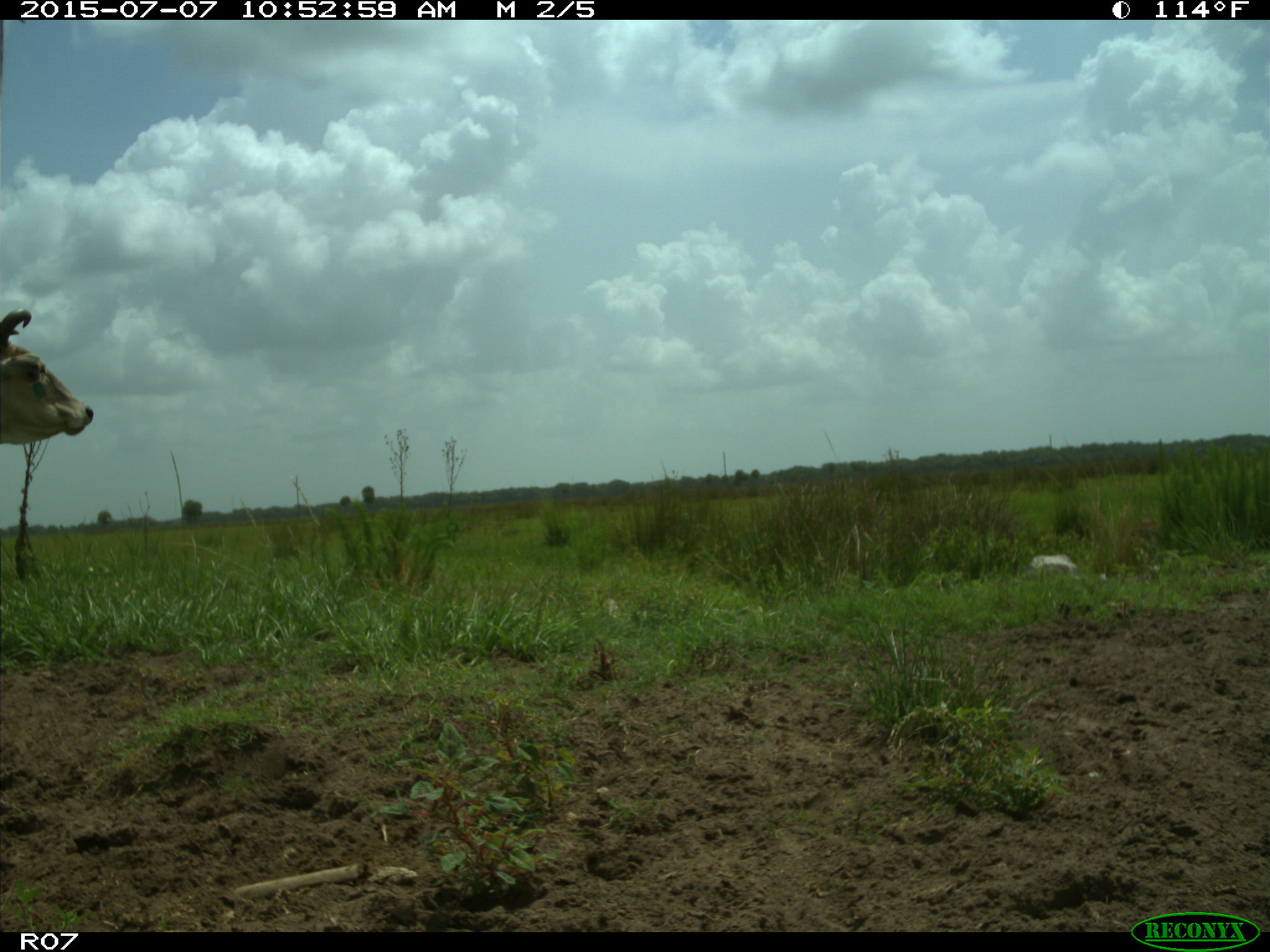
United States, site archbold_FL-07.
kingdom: Animalia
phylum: Chordata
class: Mammalia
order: Artiodactyla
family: Bovidae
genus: Bos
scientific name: Bos taurus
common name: domestic cow